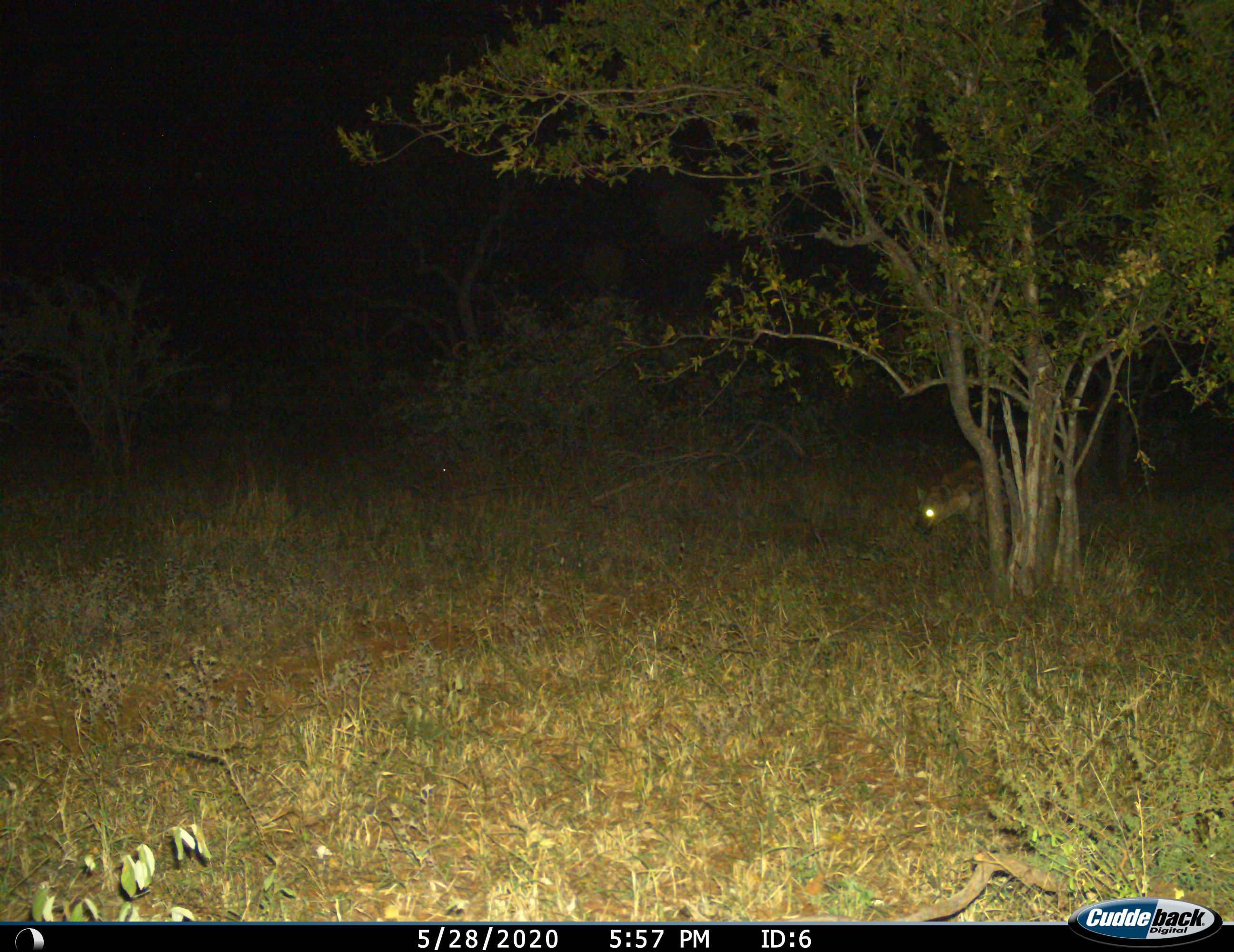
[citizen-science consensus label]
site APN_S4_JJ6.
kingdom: Animalia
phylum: Chordata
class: Mammalia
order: Carnivora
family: Hyaenidae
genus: Crocuta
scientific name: Crocuta crocuta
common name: spotted hyena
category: hyenaspotted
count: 1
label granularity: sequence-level